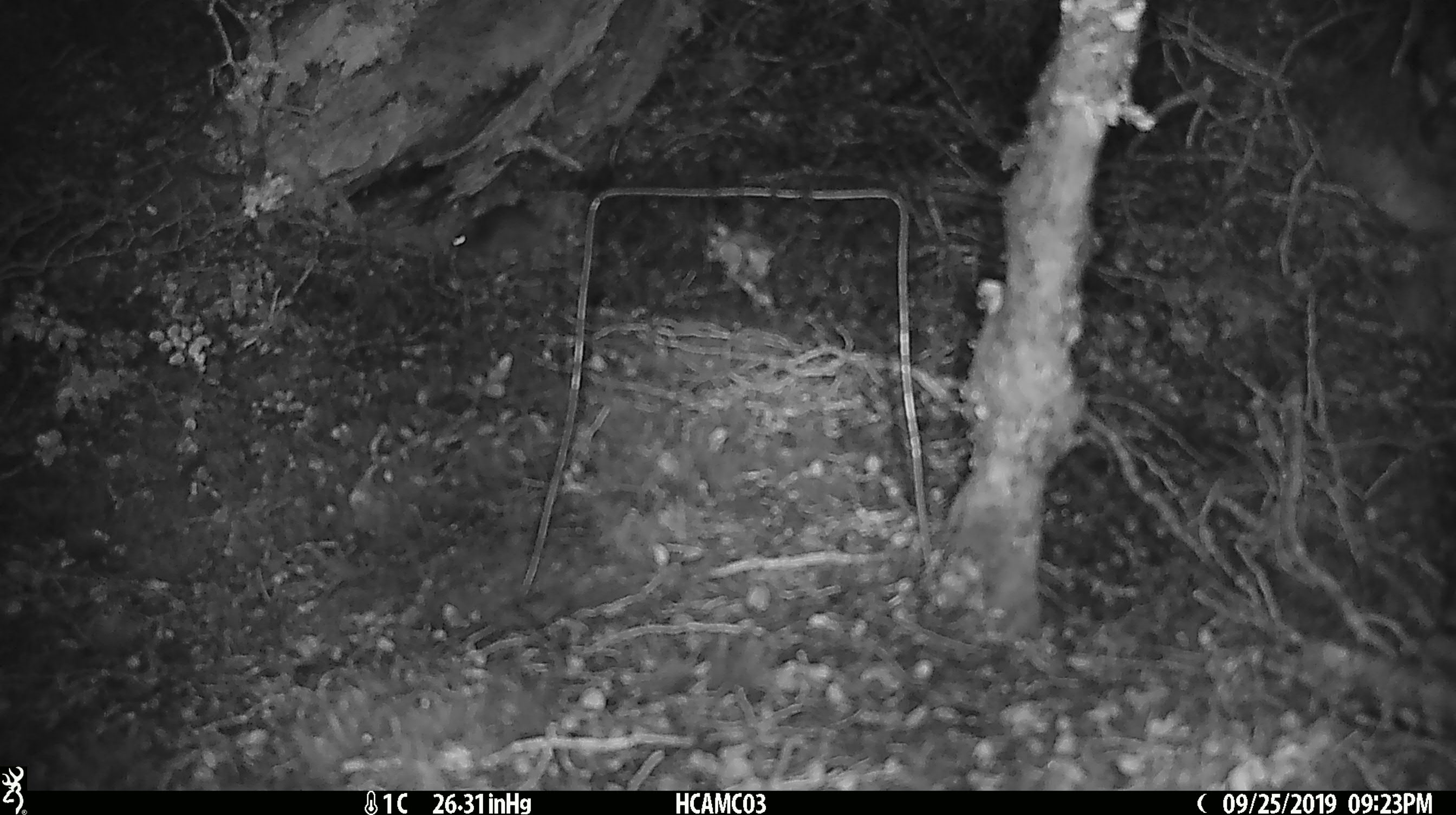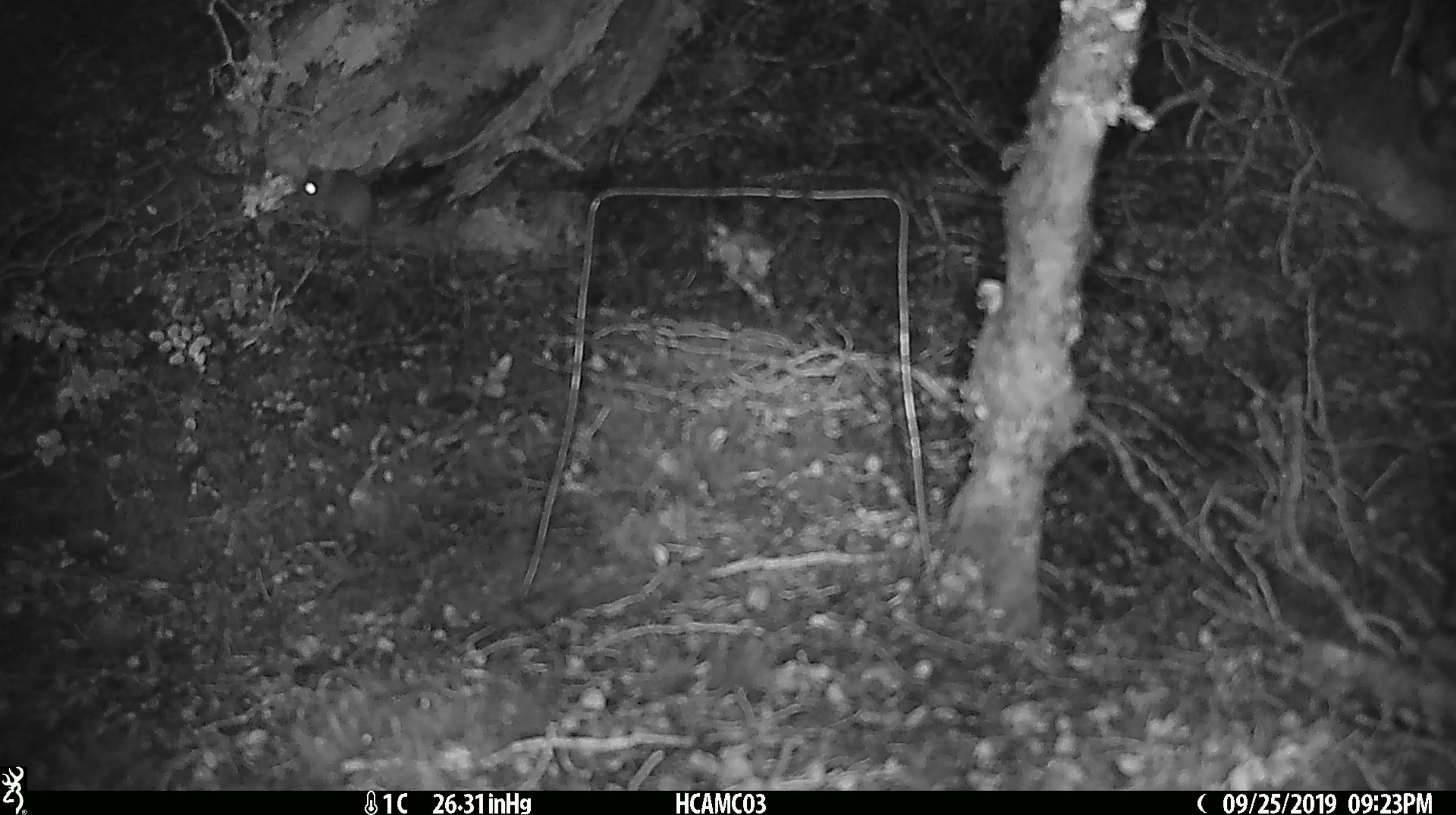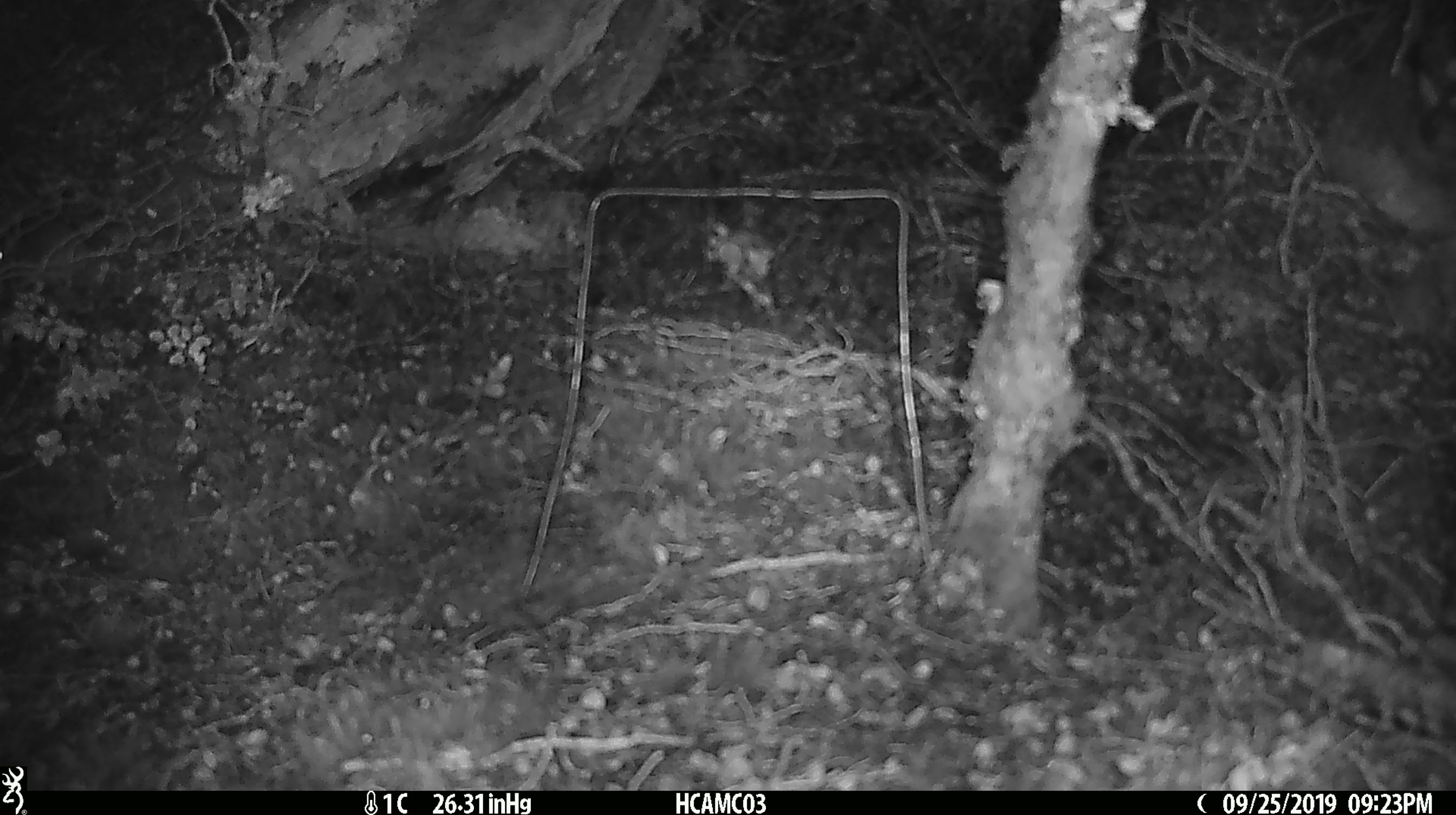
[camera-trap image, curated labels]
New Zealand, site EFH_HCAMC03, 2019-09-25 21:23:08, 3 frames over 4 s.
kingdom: Animalia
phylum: Chordata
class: Mammalia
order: Rodentia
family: Muridae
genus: Mus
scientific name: Mus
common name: mouse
Mouse (Mus).